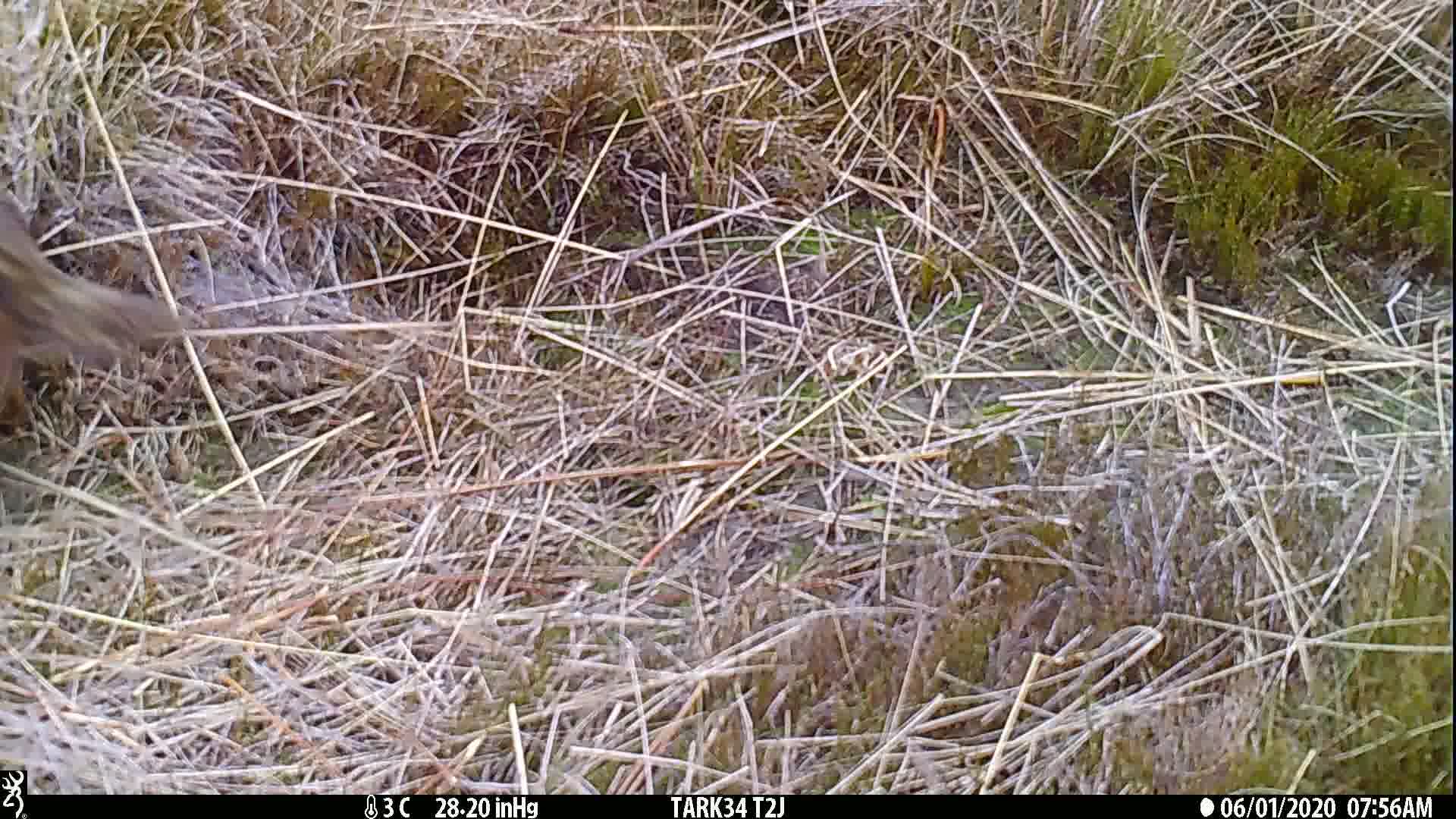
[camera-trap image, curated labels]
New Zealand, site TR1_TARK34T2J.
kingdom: Animalia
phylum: Chordata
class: Aves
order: Gruiformes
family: Rallidae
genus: Gallirallus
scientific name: Gallirallus australis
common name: weka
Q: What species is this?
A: Weka (Gallirallus australis).